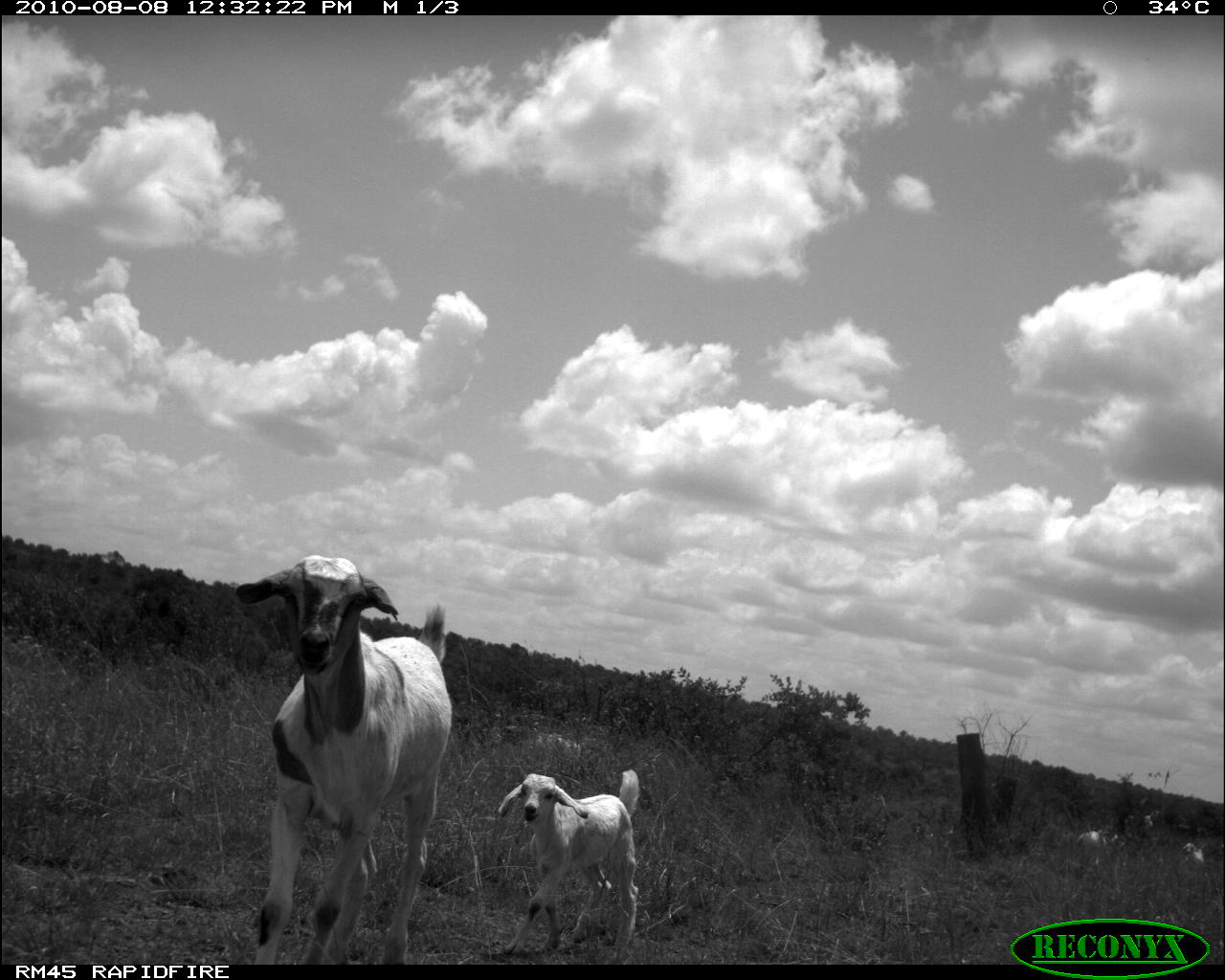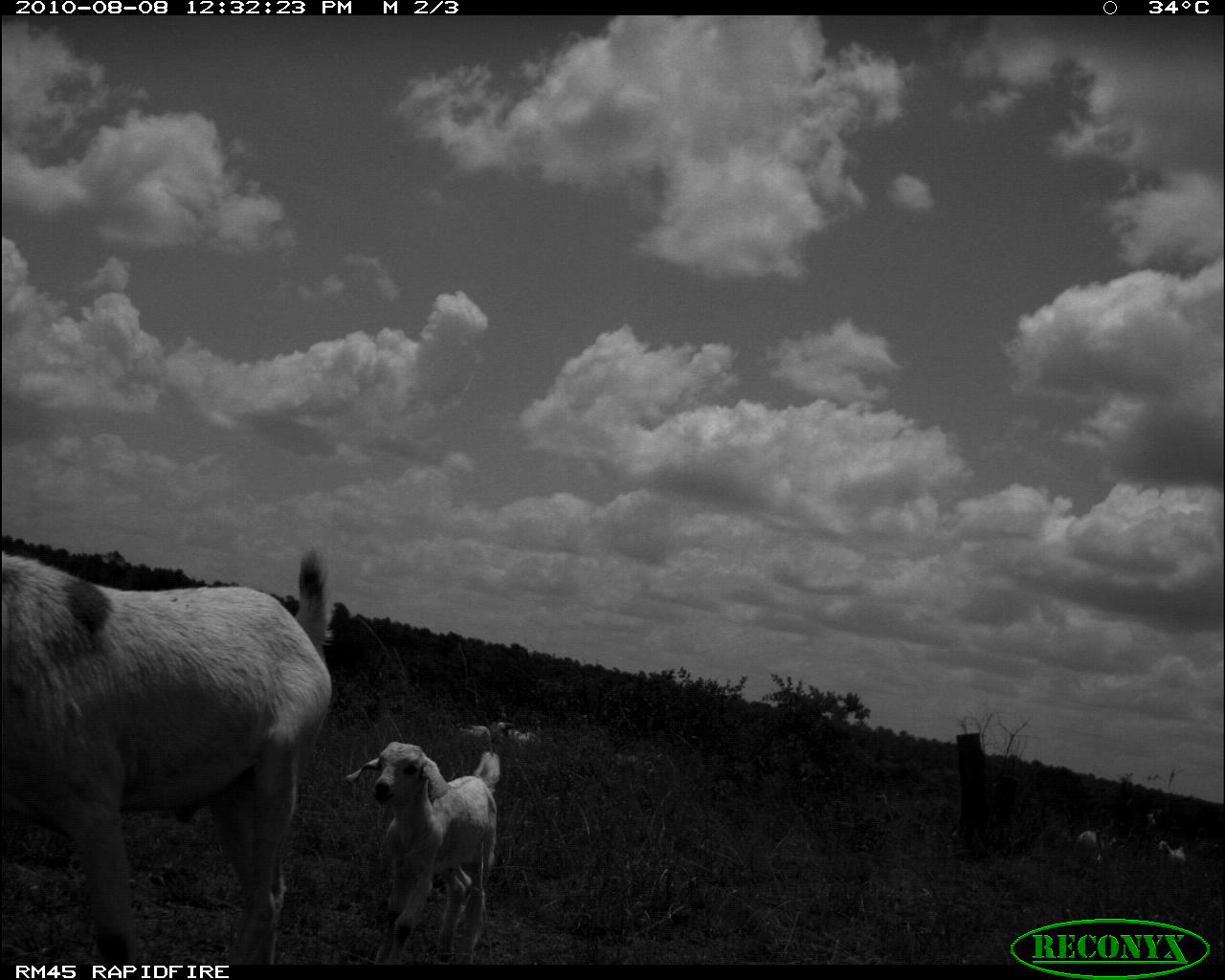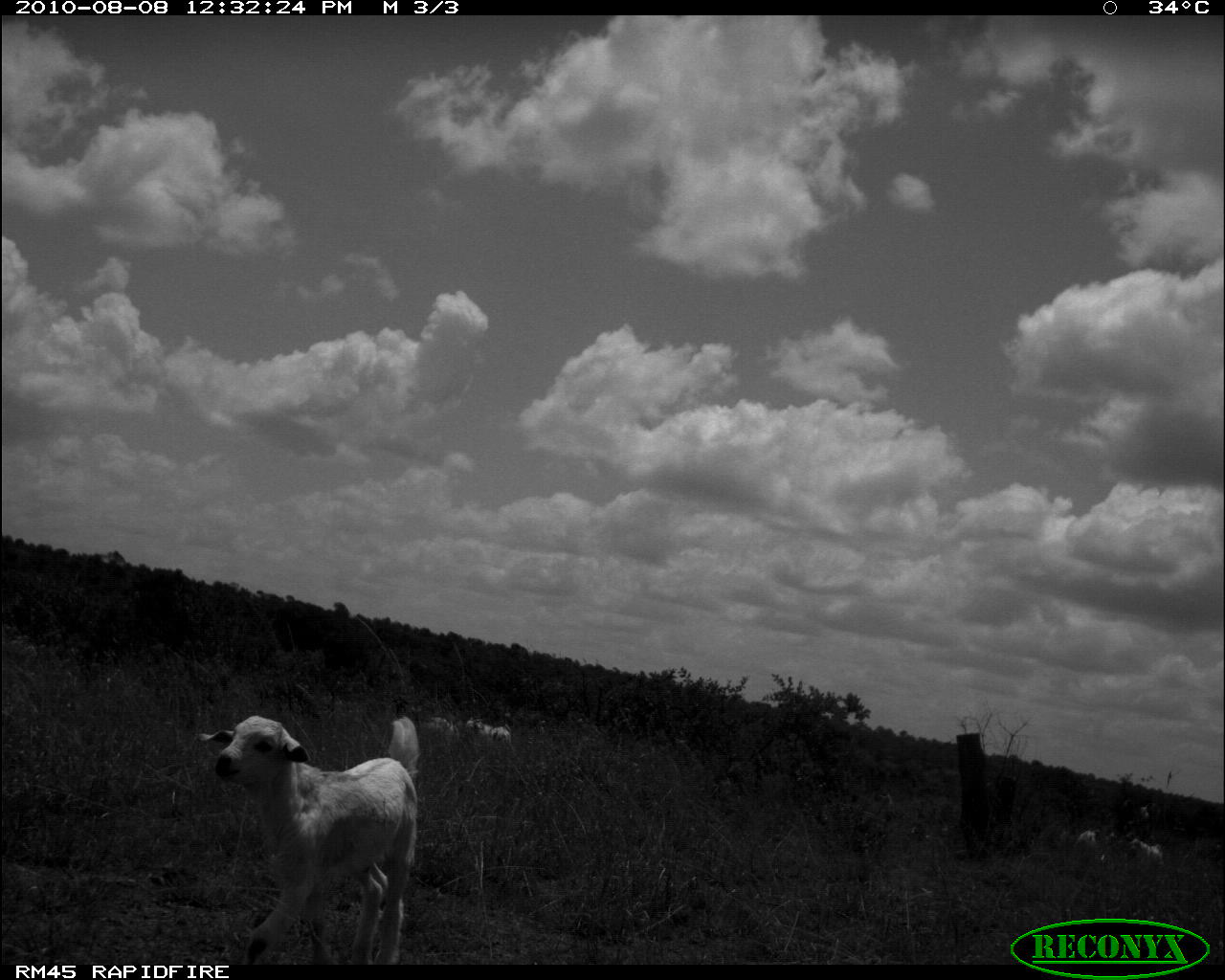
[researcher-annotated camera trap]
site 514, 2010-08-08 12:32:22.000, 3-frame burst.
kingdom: Animalia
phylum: Chordata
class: Mammalia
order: Artiodactyla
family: Bovidae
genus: Capra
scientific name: Capra aegagrus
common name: wild goat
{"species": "Capra aegagrus (wild goat)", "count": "2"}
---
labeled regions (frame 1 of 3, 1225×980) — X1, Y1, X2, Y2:
capra aegagrus: 236, 555, 452, 965; 499, 771, 635, 961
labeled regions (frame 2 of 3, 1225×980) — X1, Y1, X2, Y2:
capra aegagrus: 2, 544, 333, 966; 341, 737, 504, 965; 1078, 829, 1115, 863; 450, 719, 491, 748; 1155, 839, 1188, 868; 512, 729, 538, 746; 486, 721, 510, 738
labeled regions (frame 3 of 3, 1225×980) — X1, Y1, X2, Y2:
capra aegagrus: 197, 715, 420, 966; 466, 716, 512, 748; 422, 716, 460, 742; 1128, 837, 1165, 863; 1077, 829, 1098, 845